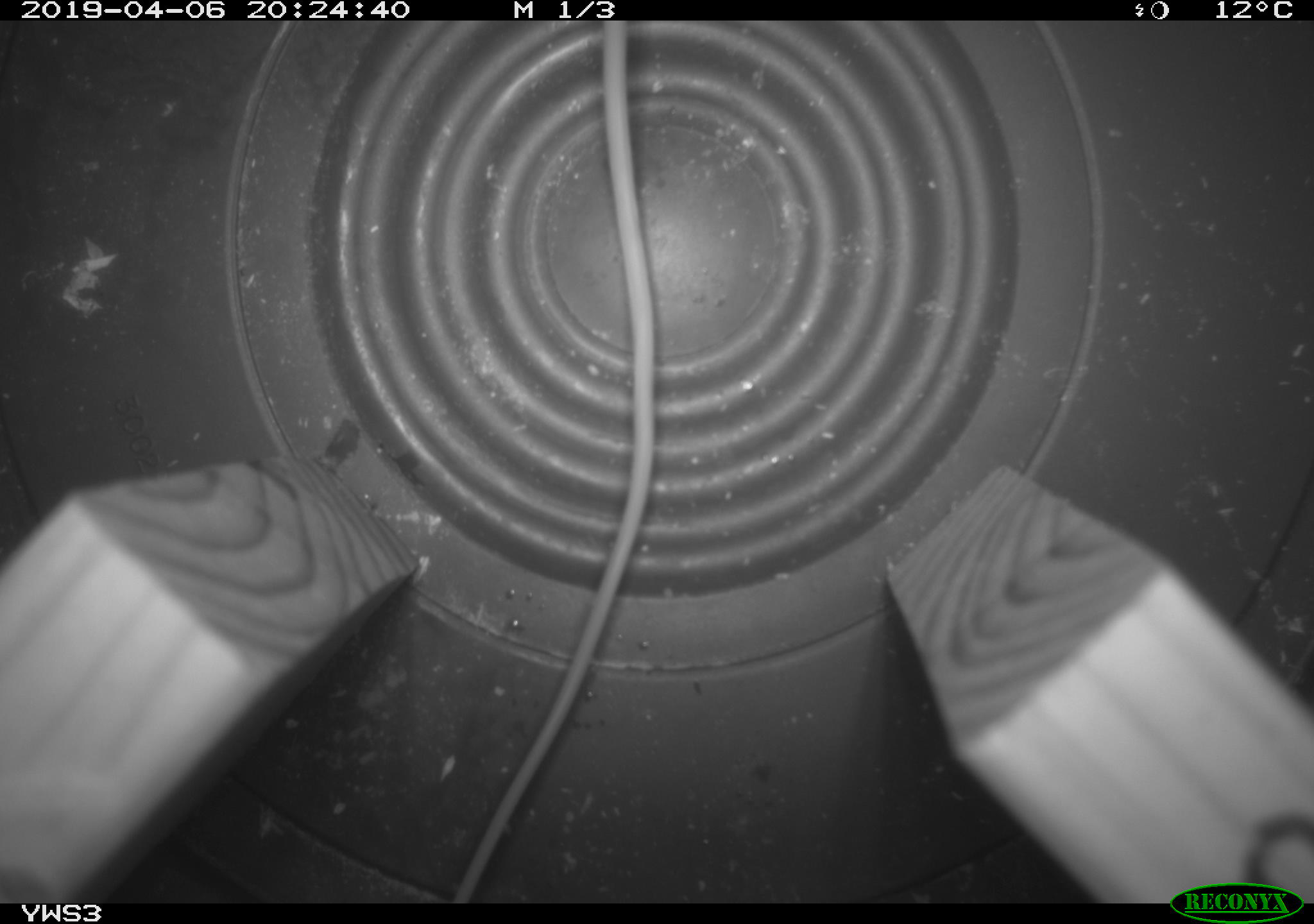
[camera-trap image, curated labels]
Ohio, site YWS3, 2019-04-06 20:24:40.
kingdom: Animalia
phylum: Chordata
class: Mammalia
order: Rodentia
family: Zapodidae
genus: Napaeozapus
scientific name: Napaeozapus insignis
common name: woodland jumping mouse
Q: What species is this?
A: Woodland jumping mouse (Napaeozapus insignis).